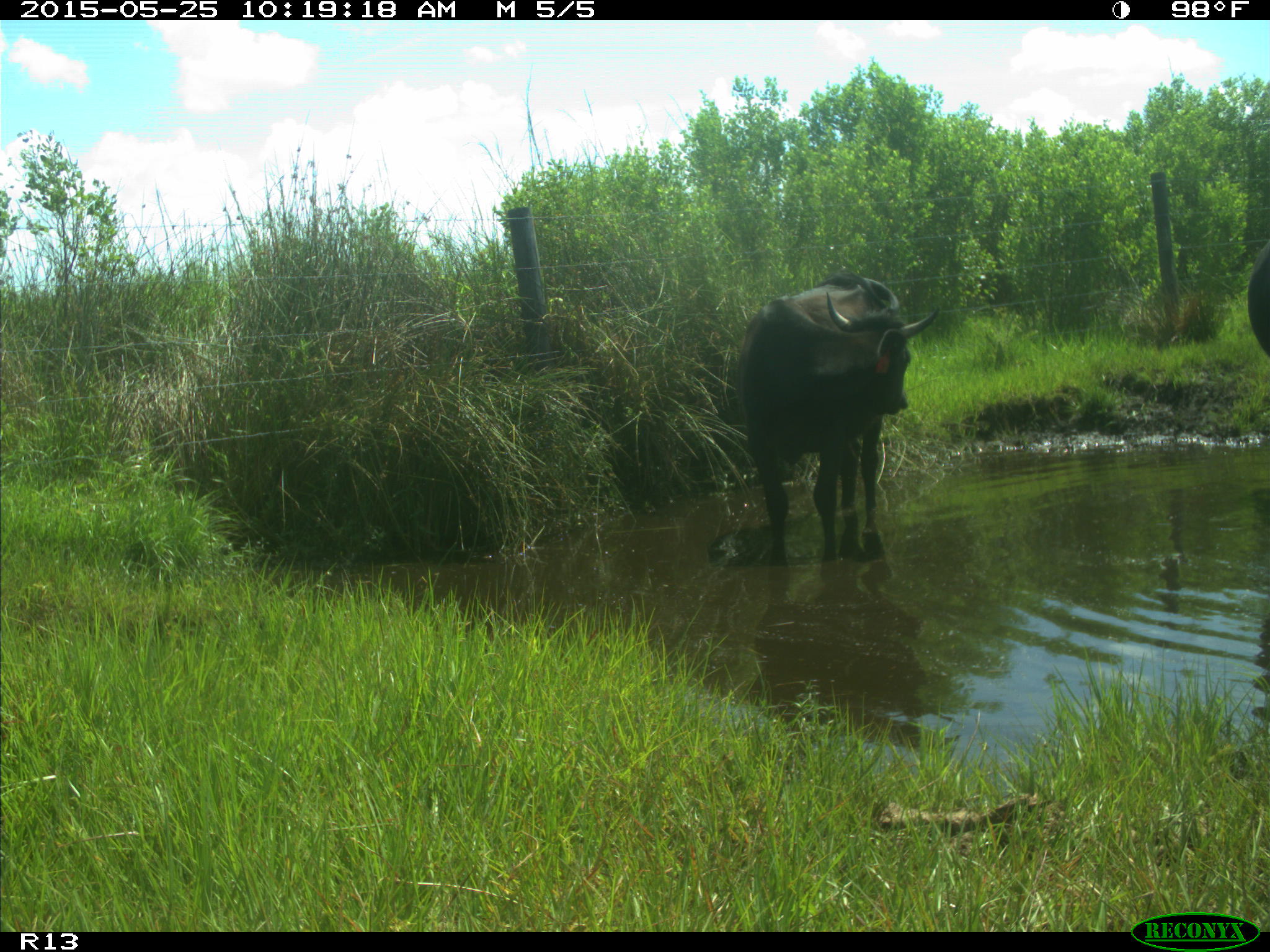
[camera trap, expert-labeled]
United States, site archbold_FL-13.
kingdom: Animalia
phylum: Chordata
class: Mammalia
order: Artiodactyla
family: Bovidae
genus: Bos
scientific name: Bos taurus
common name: domestic cow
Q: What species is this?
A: Bos taurus (domestic cow).